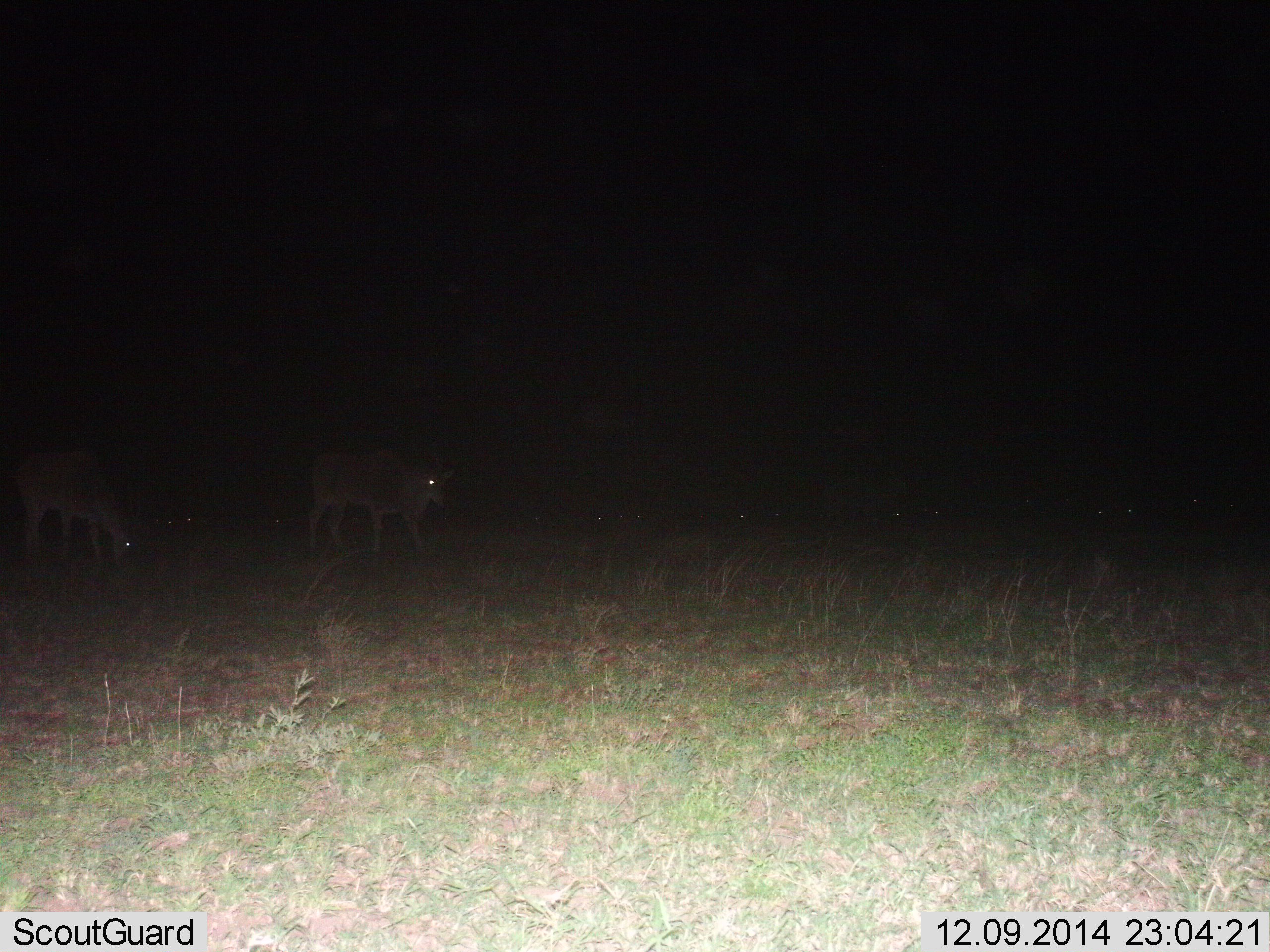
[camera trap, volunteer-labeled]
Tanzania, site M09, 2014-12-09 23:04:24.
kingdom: Animalia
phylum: Chordata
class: Mammalia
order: Artiodactyla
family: Bovidae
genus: Tragelaphus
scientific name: Tragelaphus oryx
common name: eland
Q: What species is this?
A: Eland (Tragelaphus oryx).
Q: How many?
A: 2.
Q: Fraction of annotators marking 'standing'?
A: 56%.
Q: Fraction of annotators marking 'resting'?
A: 0%.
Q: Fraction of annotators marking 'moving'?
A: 44%.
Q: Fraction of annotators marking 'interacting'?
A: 0%.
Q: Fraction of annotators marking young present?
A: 0%.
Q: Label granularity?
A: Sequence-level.